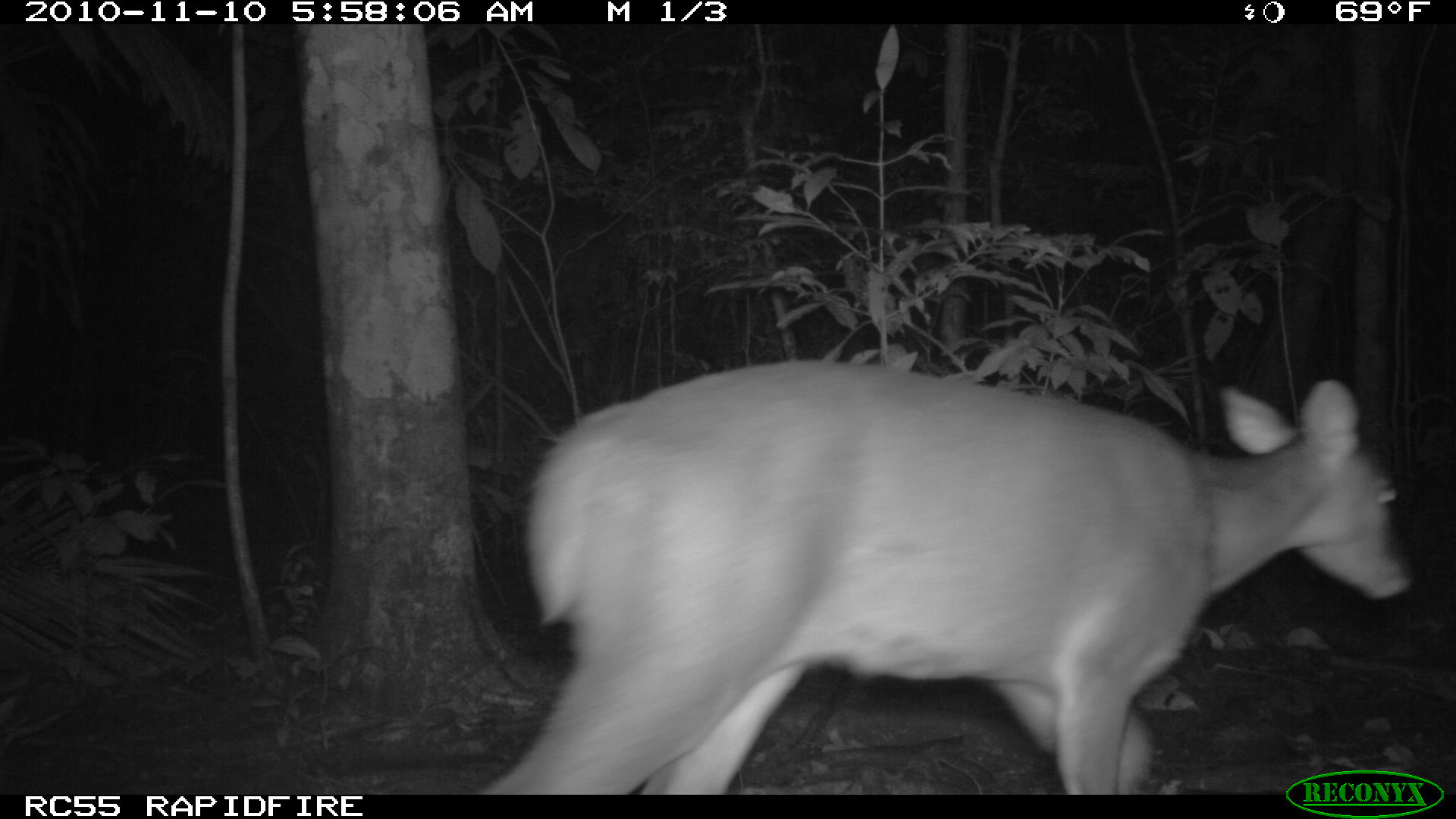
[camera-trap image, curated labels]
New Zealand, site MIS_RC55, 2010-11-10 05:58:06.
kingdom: Animalia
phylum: Chordata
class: Mammalia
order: Artiodactyla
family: Cervidae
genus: Odocoileus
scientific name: Odocoileus virginianus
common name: white-tailed deer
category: white tailed deer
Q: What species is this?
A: White tailed deer (white-tailed deer) (Odocoileus virginianus).